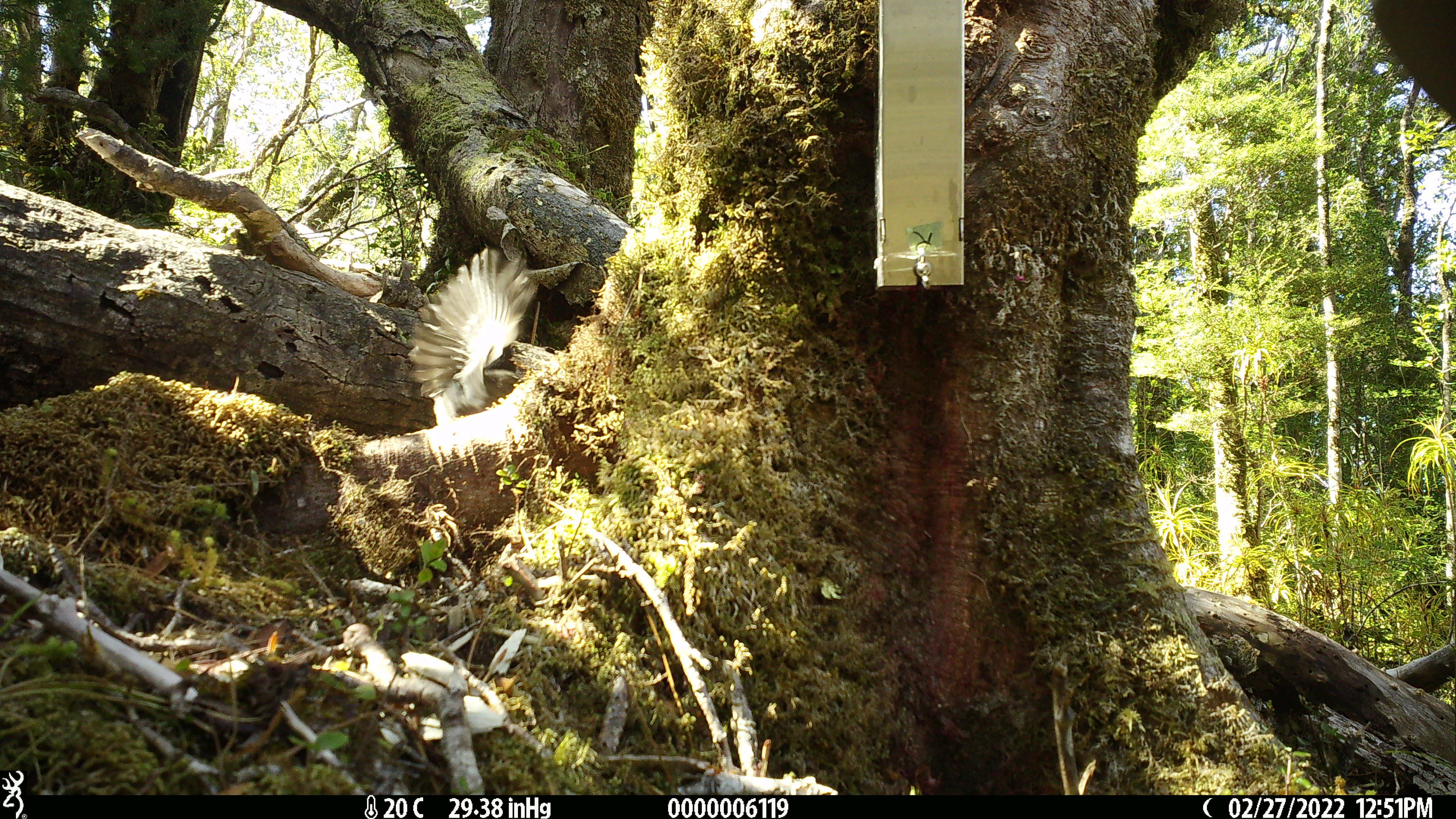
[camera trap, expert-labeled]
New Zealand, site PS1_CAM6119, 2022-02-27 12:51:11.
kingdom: Animalia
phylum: Chordata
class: Aves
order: Passeriformes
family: Petroicidae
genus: Petroica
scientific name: Petroica australis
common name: new zealand robin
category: robin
Robin (new zealand robin) (Petroica australis).